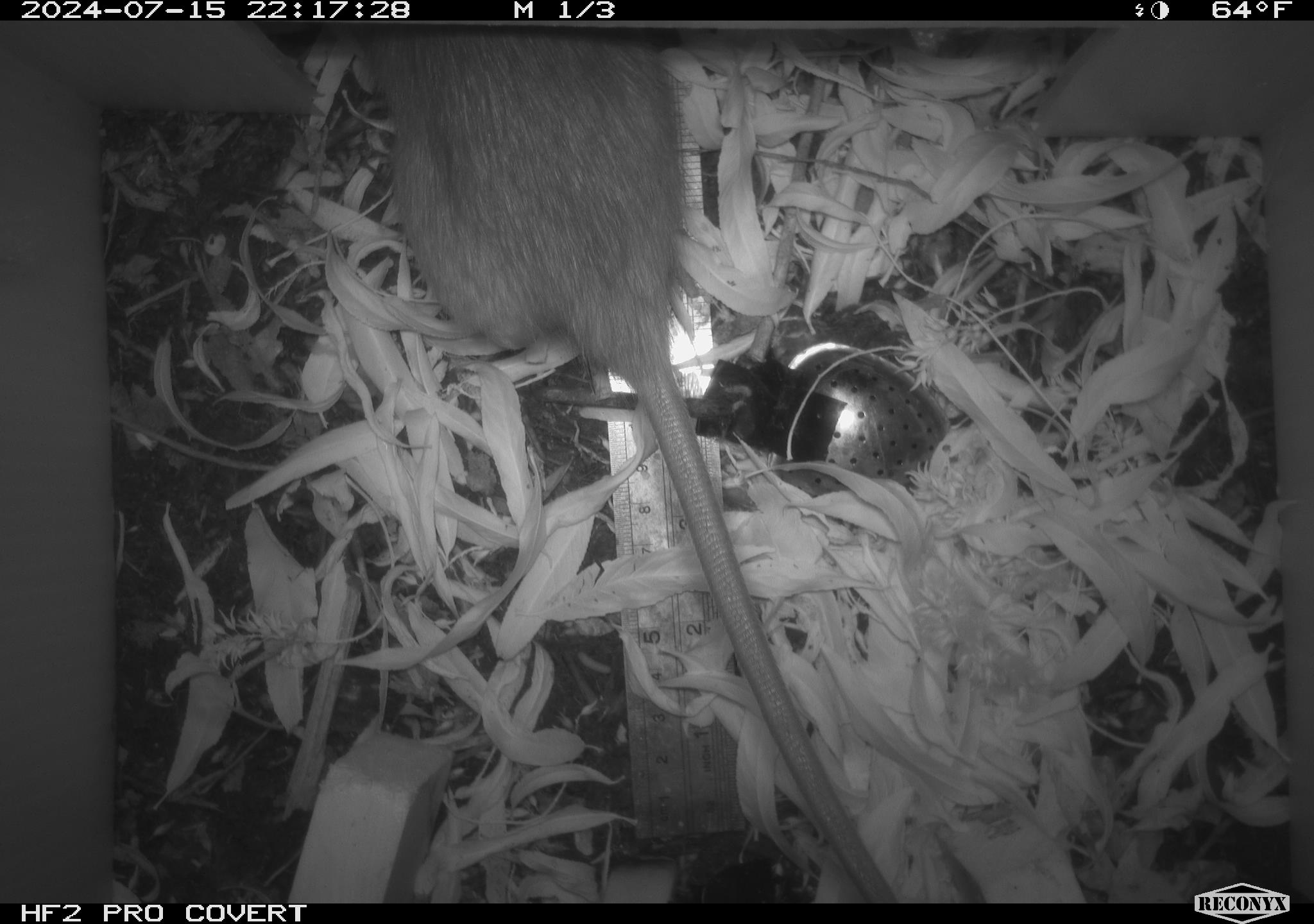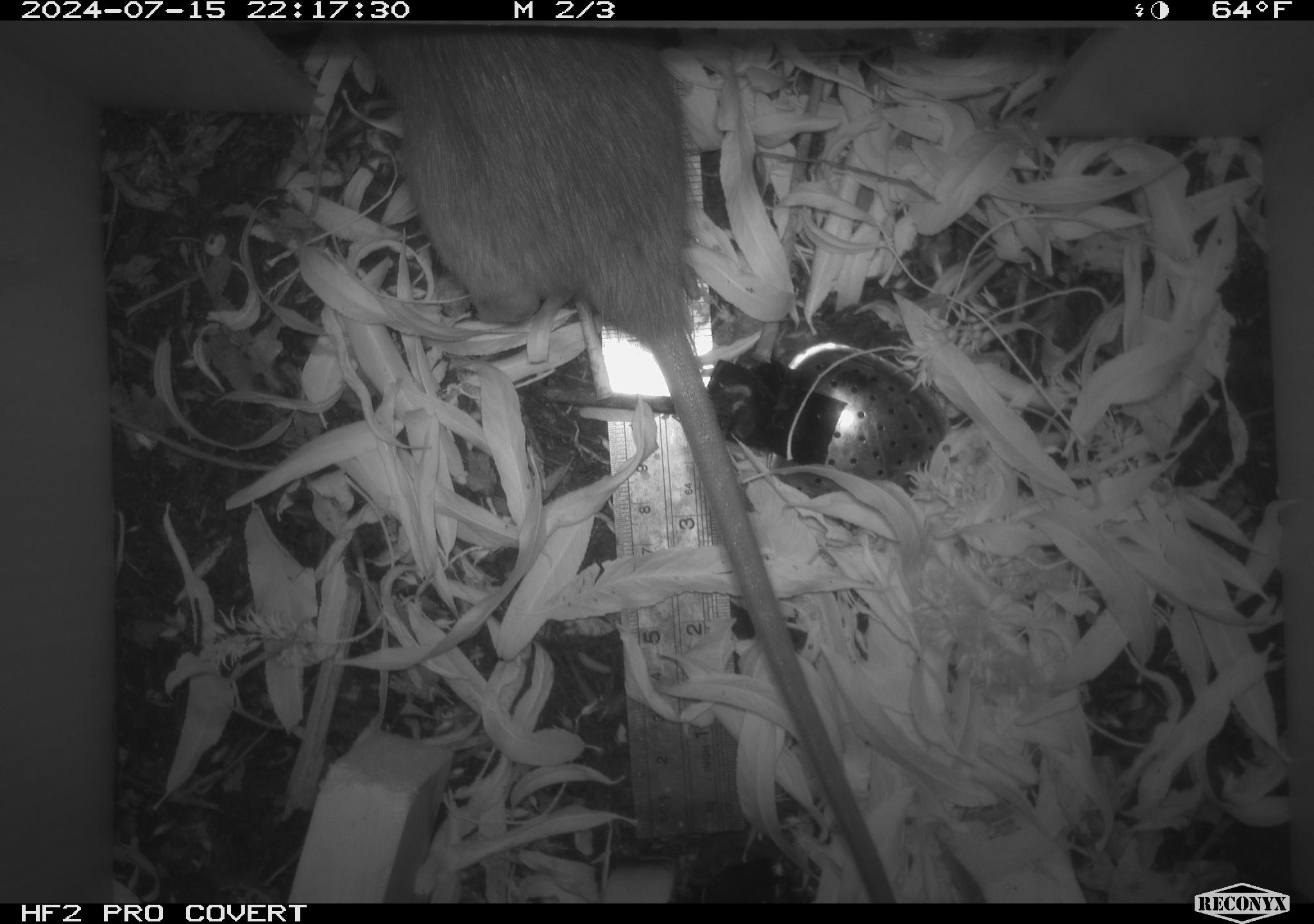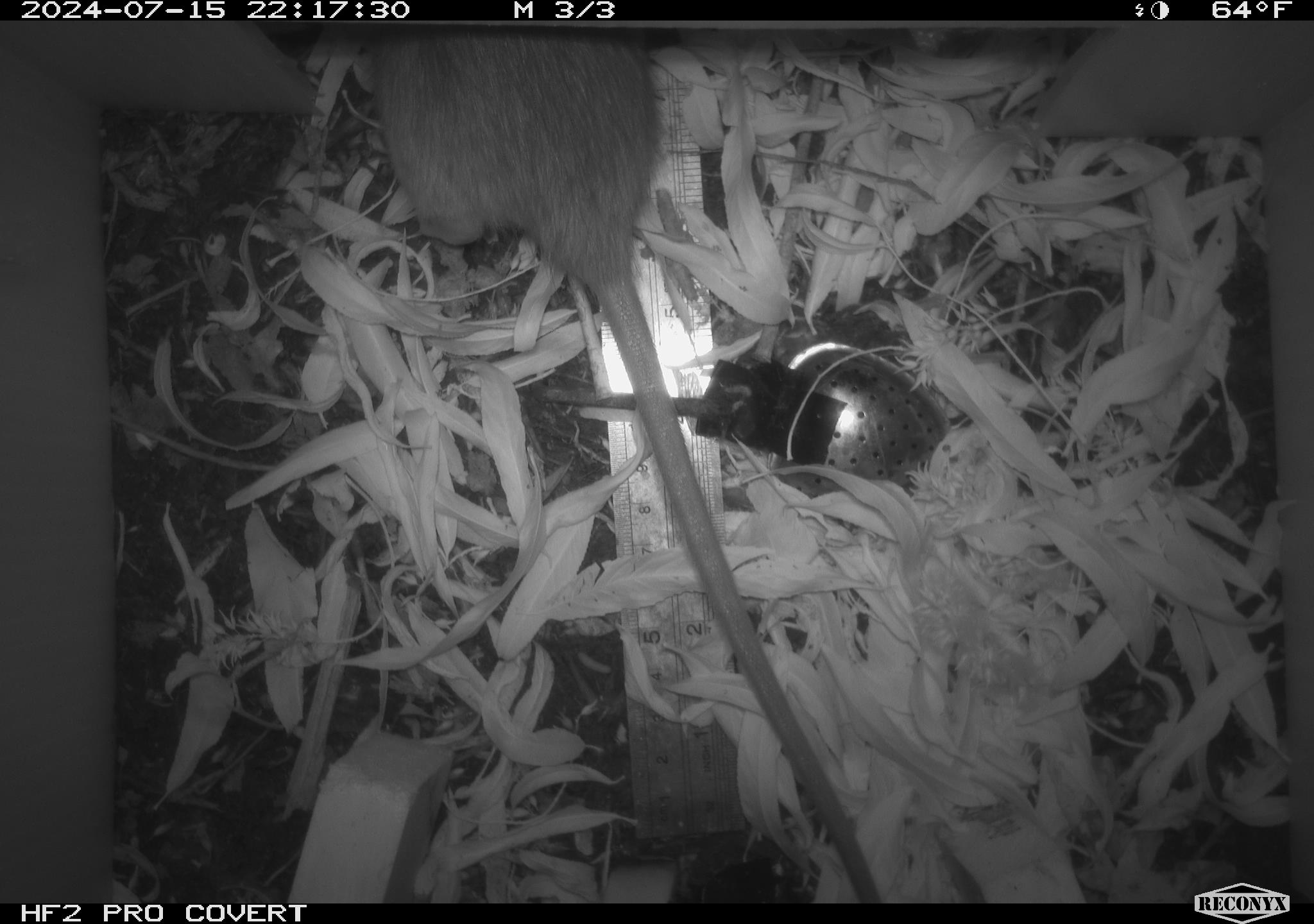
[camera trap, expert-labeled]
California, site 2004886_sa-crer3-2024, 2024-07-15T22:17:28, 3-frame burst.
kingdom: Animalia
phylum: Chordata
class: Mammalia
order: Rodentia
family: Muridae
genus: Rattus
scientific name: Rattus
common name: rat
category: rattus species